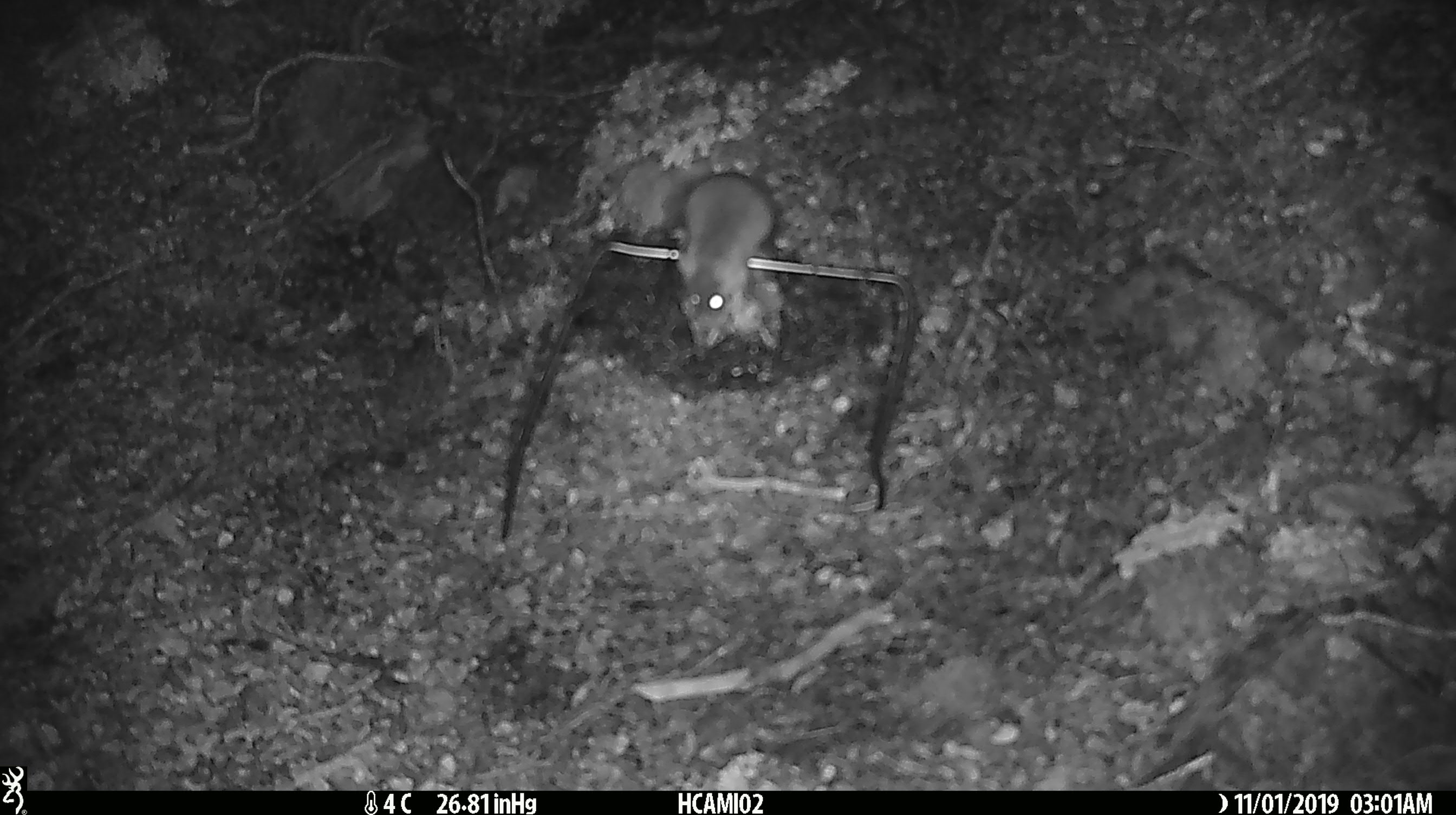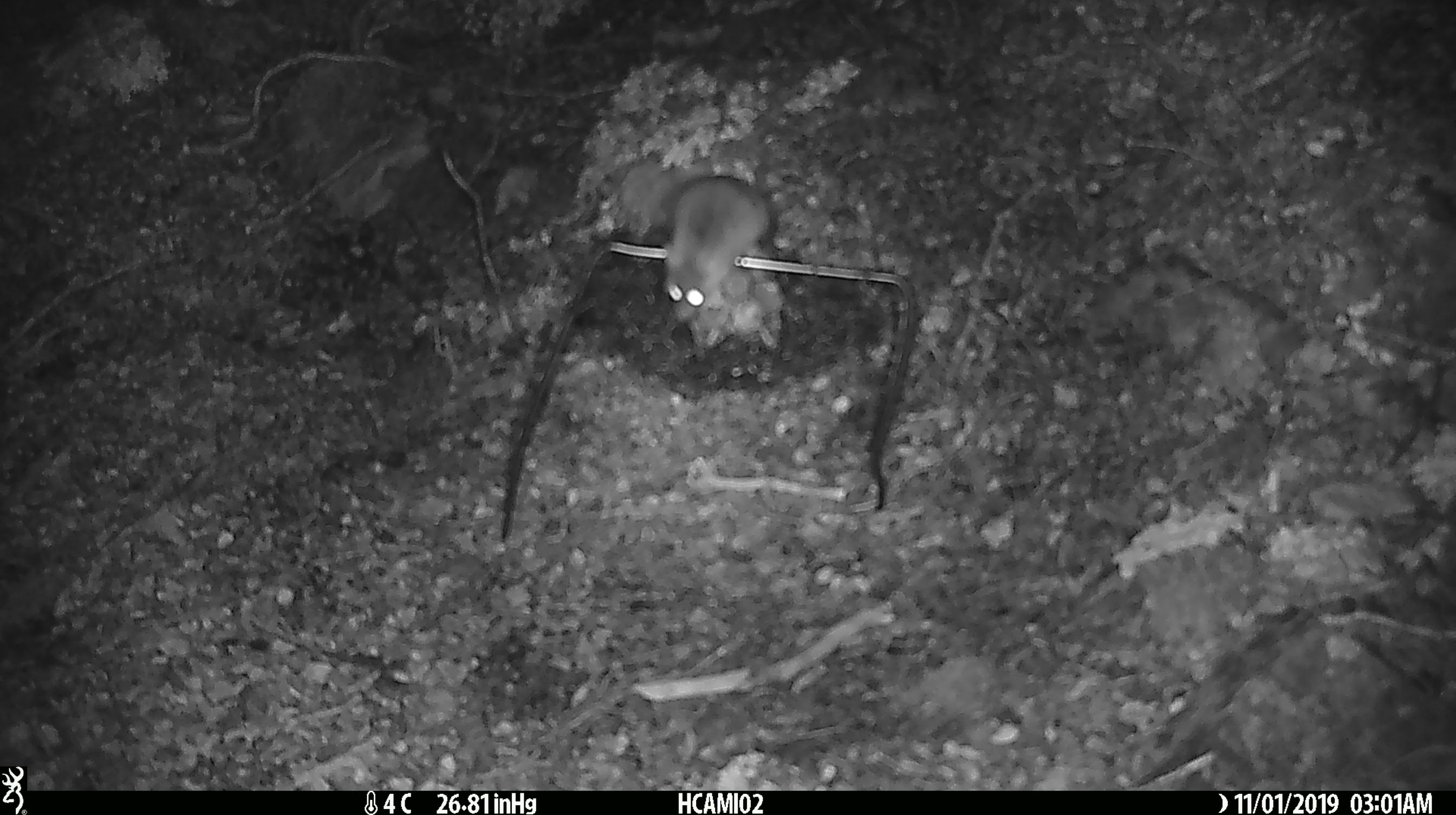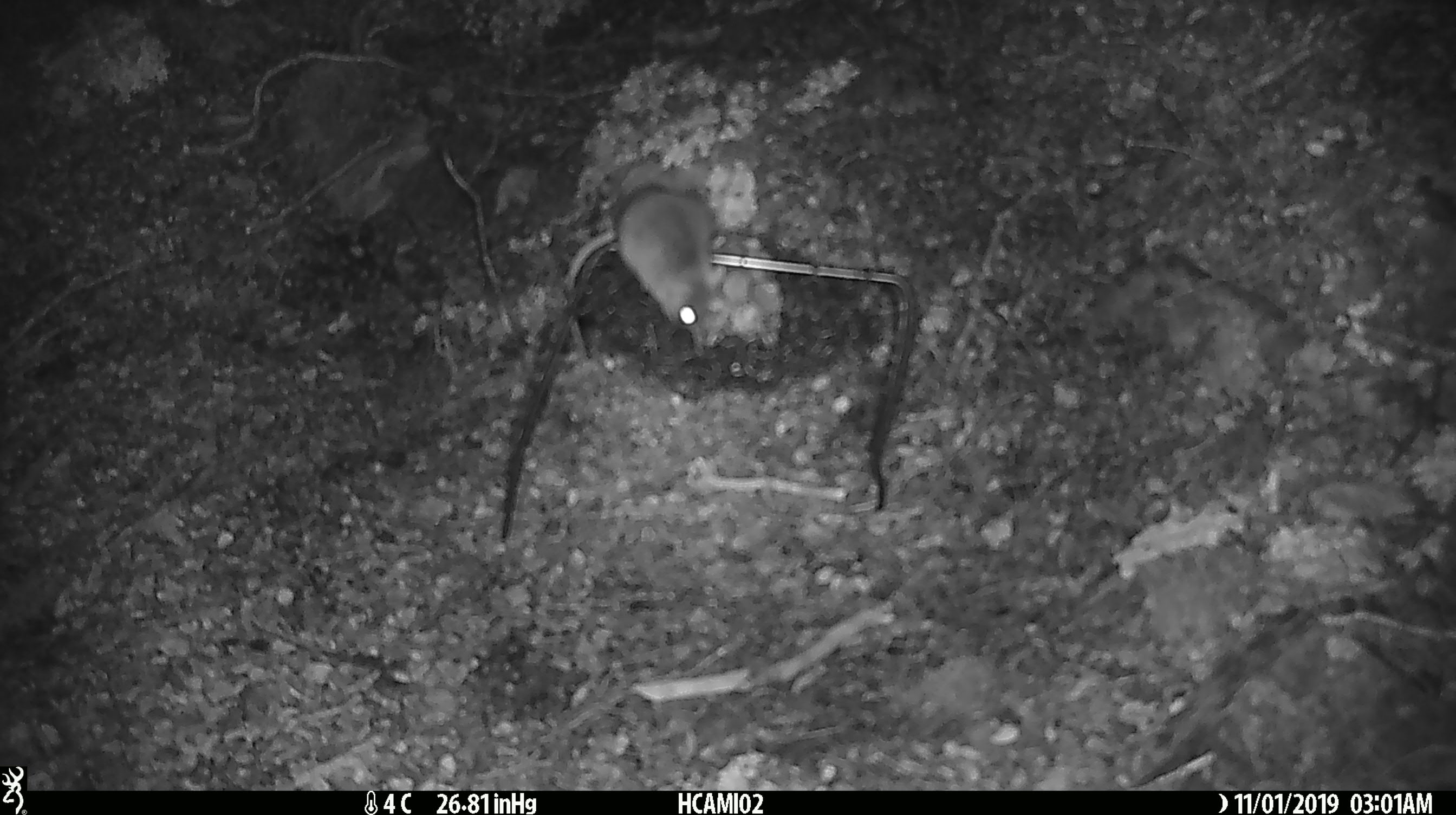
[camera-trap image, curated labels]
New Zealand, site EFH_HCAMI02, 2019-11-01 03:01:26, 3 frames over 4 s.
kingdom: Animalia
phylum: Chordata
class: Mammalia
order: Rodentia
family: Muridae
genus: Mus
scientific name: Mus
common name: mouse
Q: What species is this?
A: Mouse (Mus).